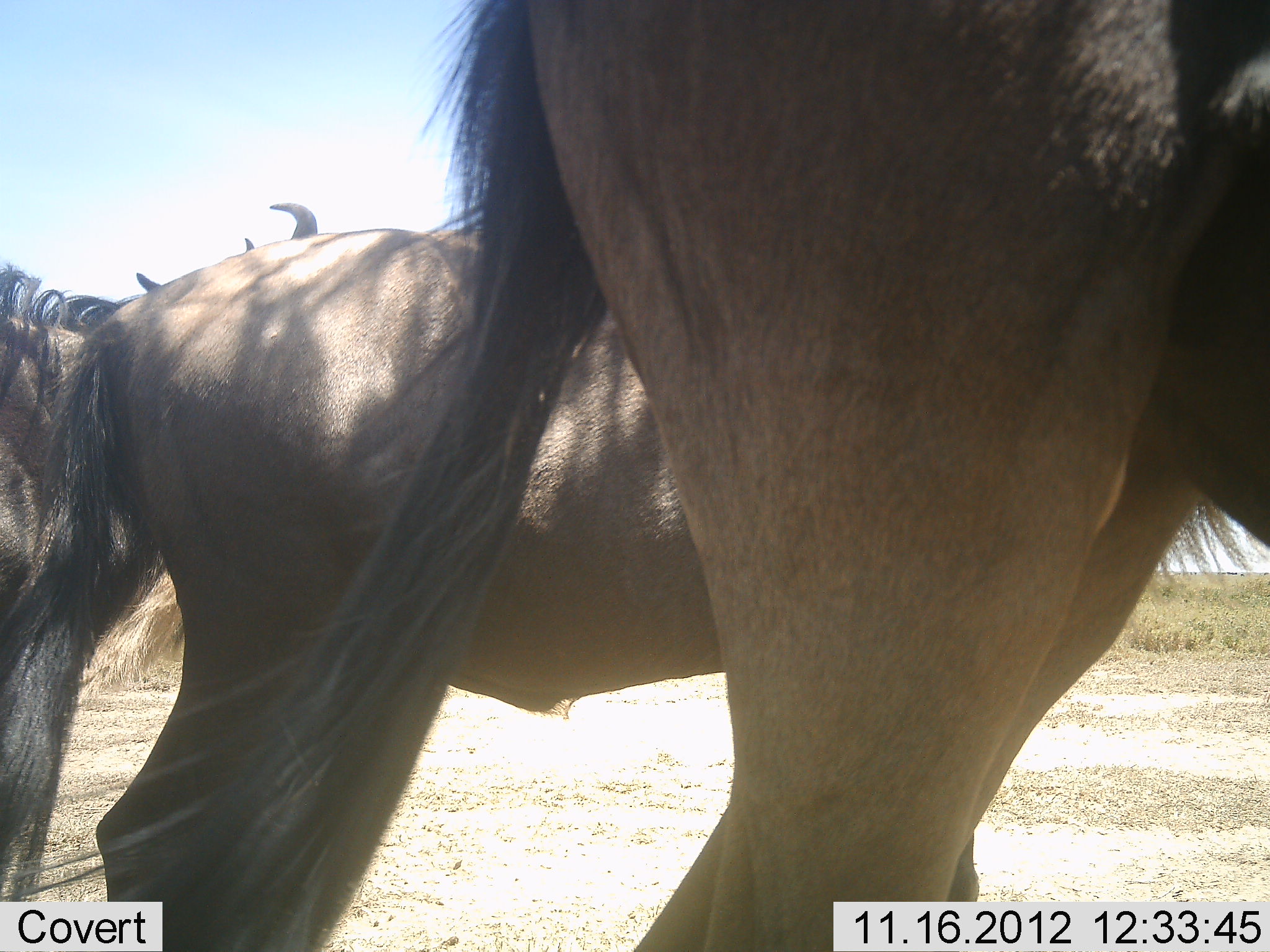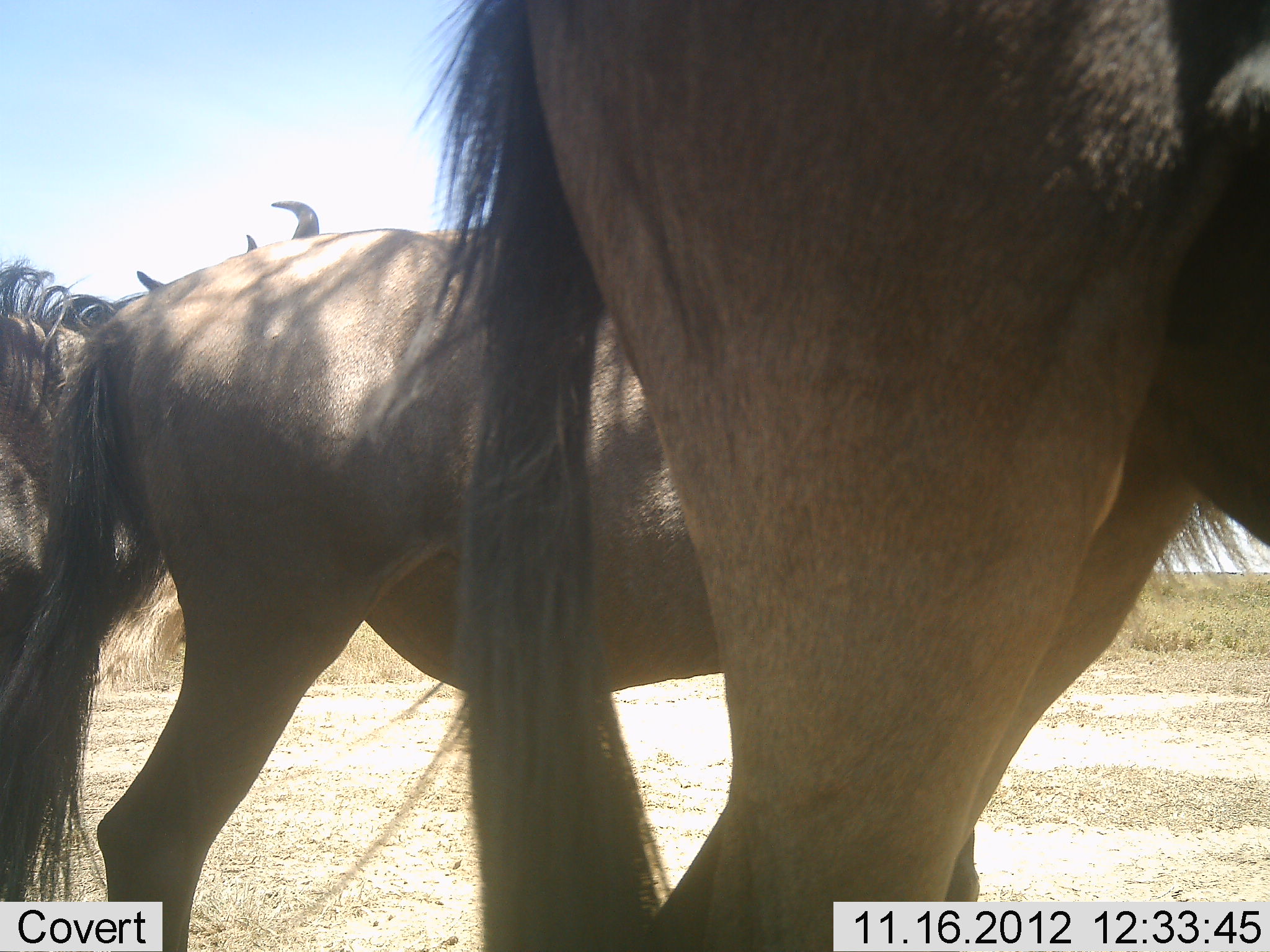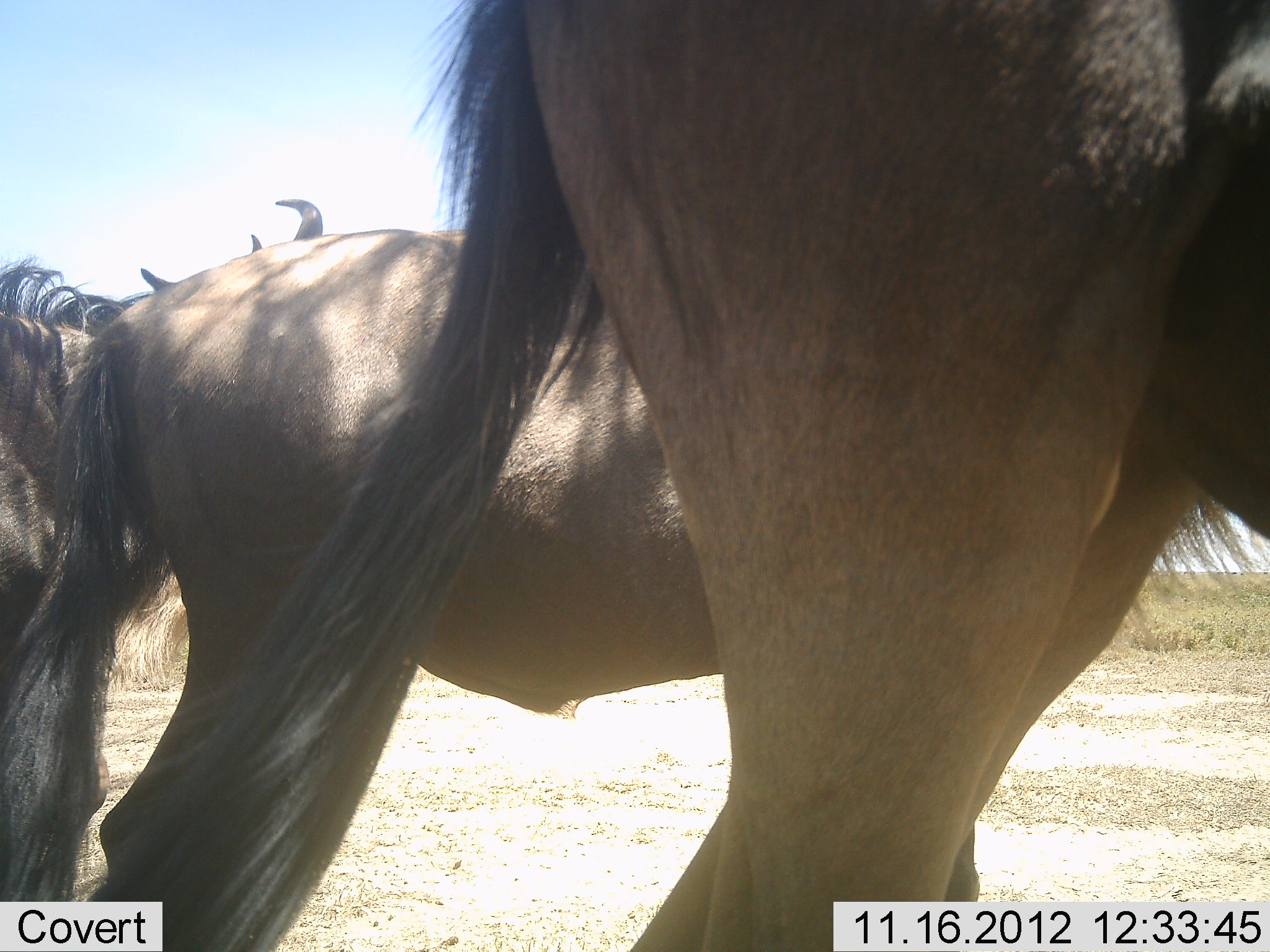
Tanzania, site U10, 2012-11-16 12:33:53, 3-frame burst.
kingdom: Animalia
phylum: Chordata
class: Mammalia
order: Artiodactyla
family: Bovidae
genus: Connochaetes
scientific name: Connochaetes taurinus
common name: blue wildebeest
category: wildebeest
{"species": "wildebeest (blue wildebeest) (Connochaetes taurinus)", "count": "3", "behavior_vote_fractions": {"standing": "90%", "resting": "0%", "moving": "10%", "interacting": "0%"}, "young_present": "0%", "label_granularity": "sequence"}